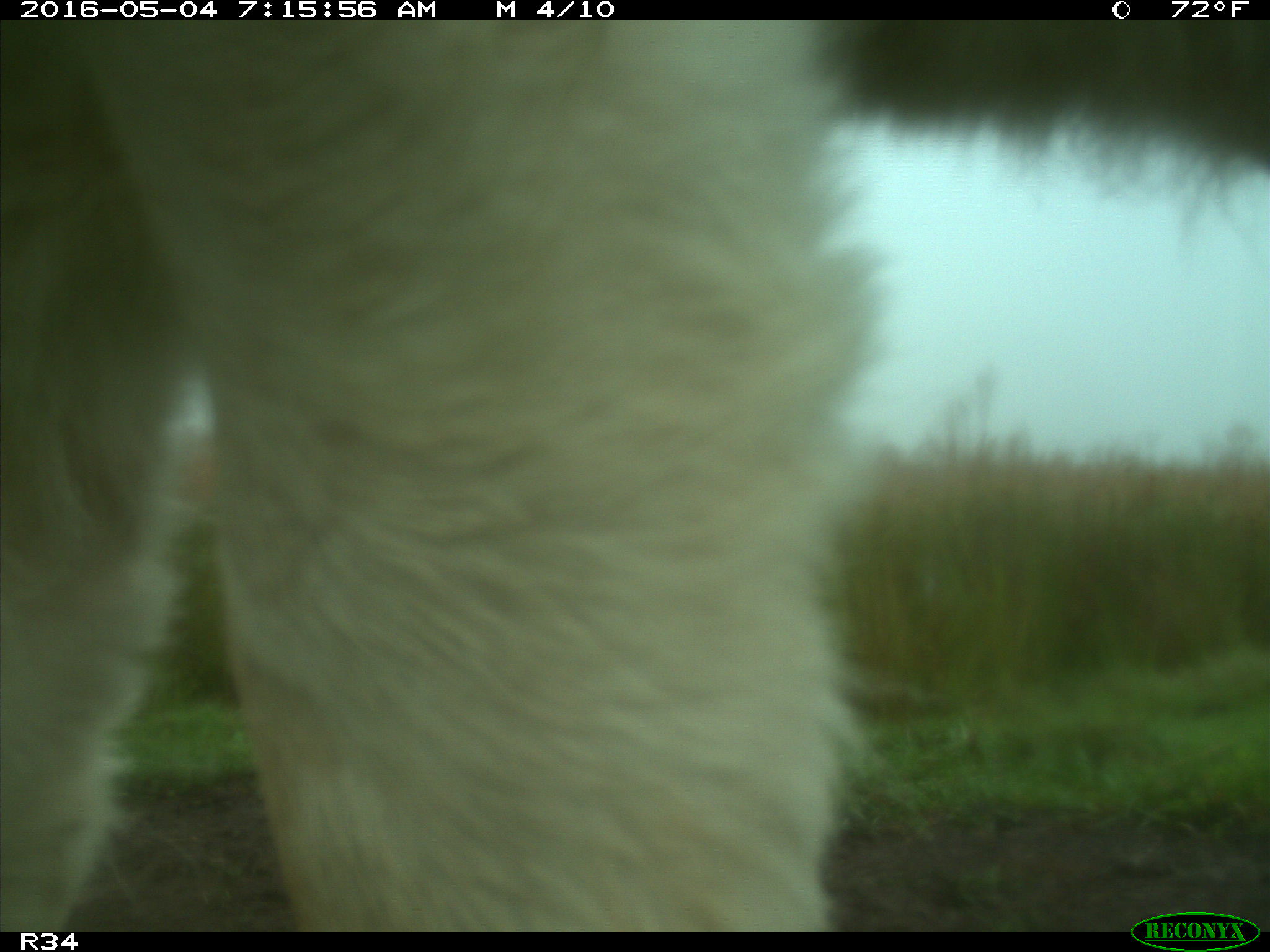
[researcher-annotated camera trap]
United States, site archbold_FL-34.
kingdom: Animalia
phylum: Chordata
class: Mammalia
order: Artiodactyla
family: Bovidae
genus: Bos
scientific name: Bos taurus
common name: domestic cow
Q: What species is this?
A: Bos taurus (domestic cow).